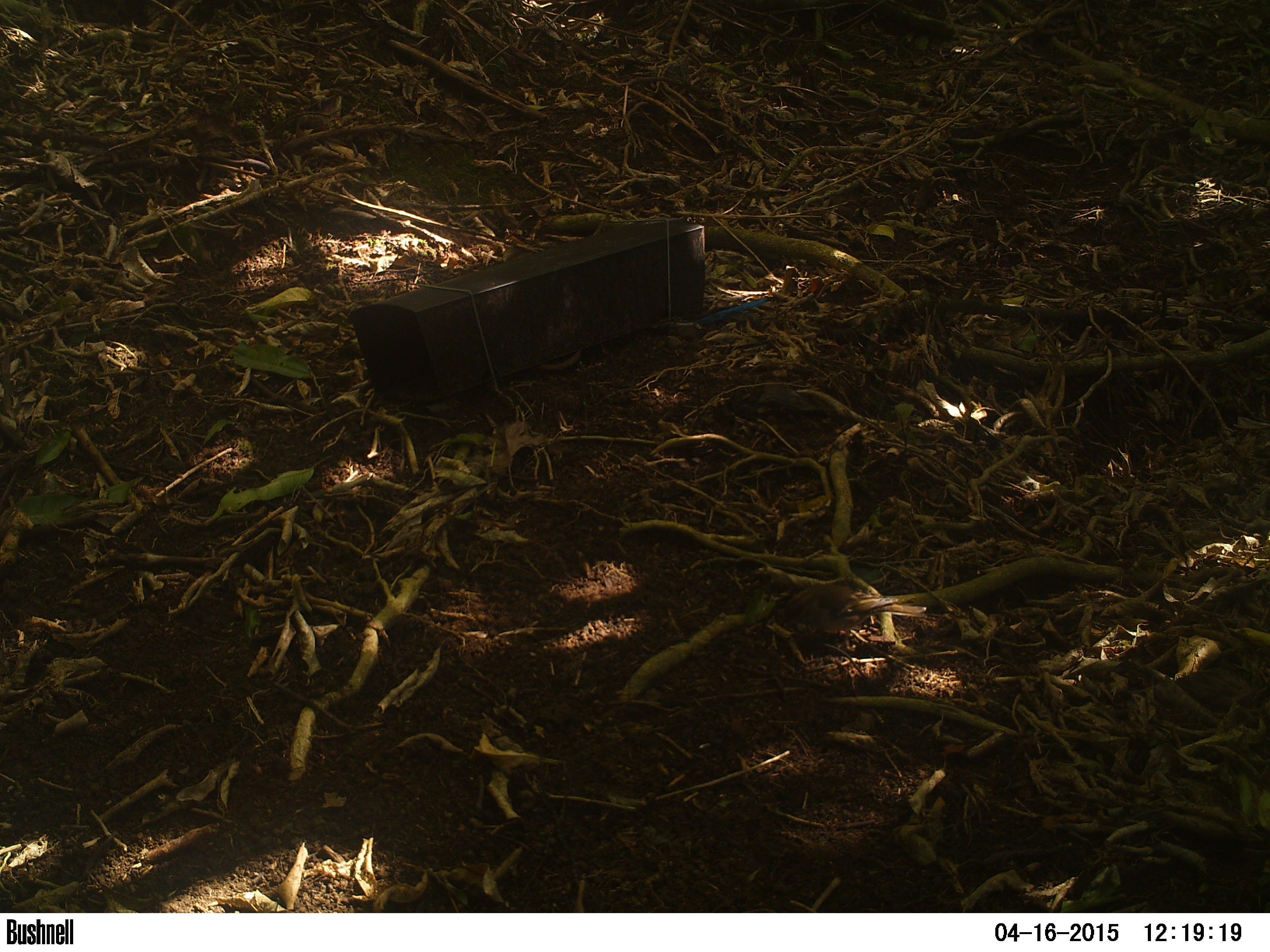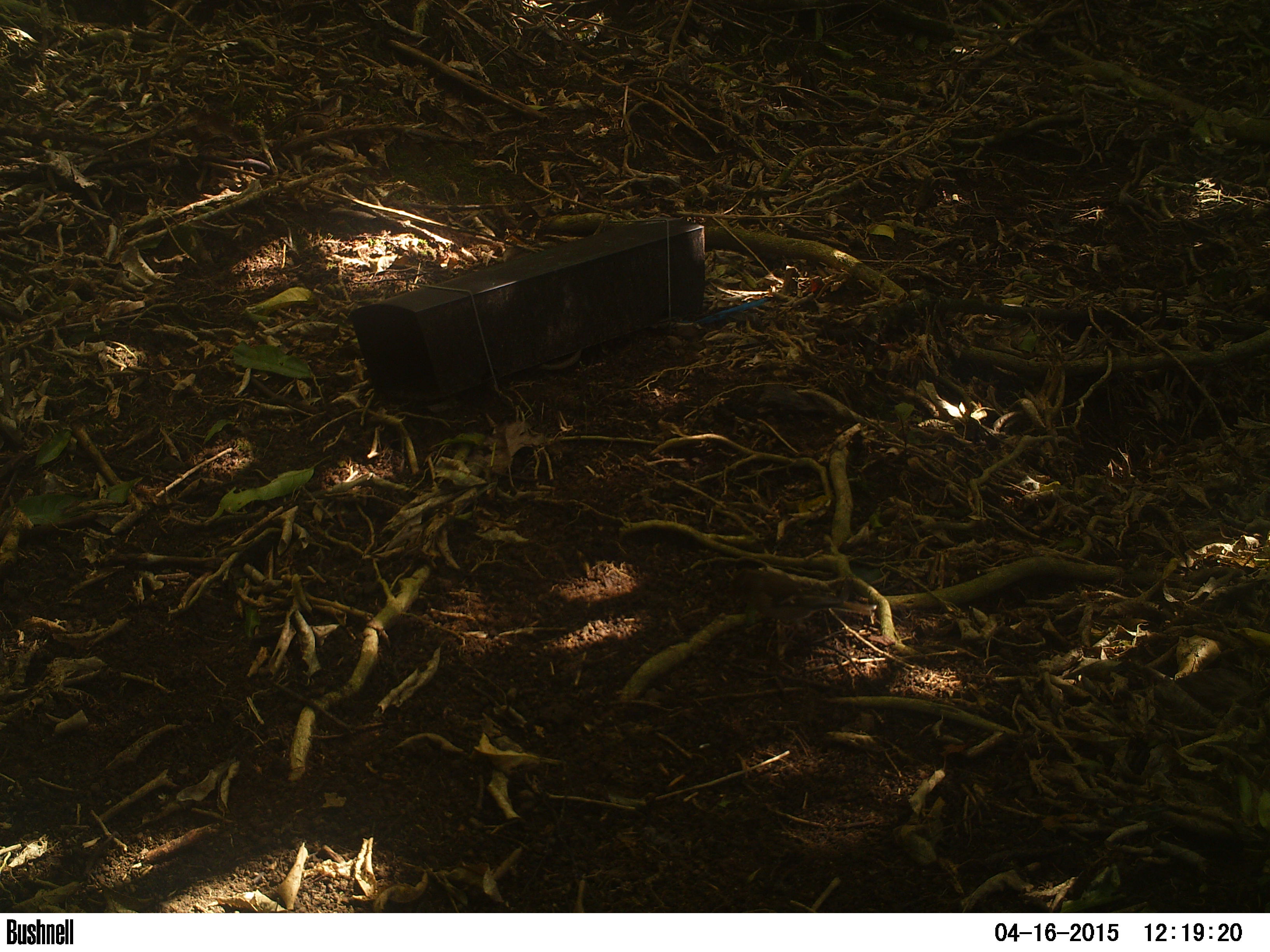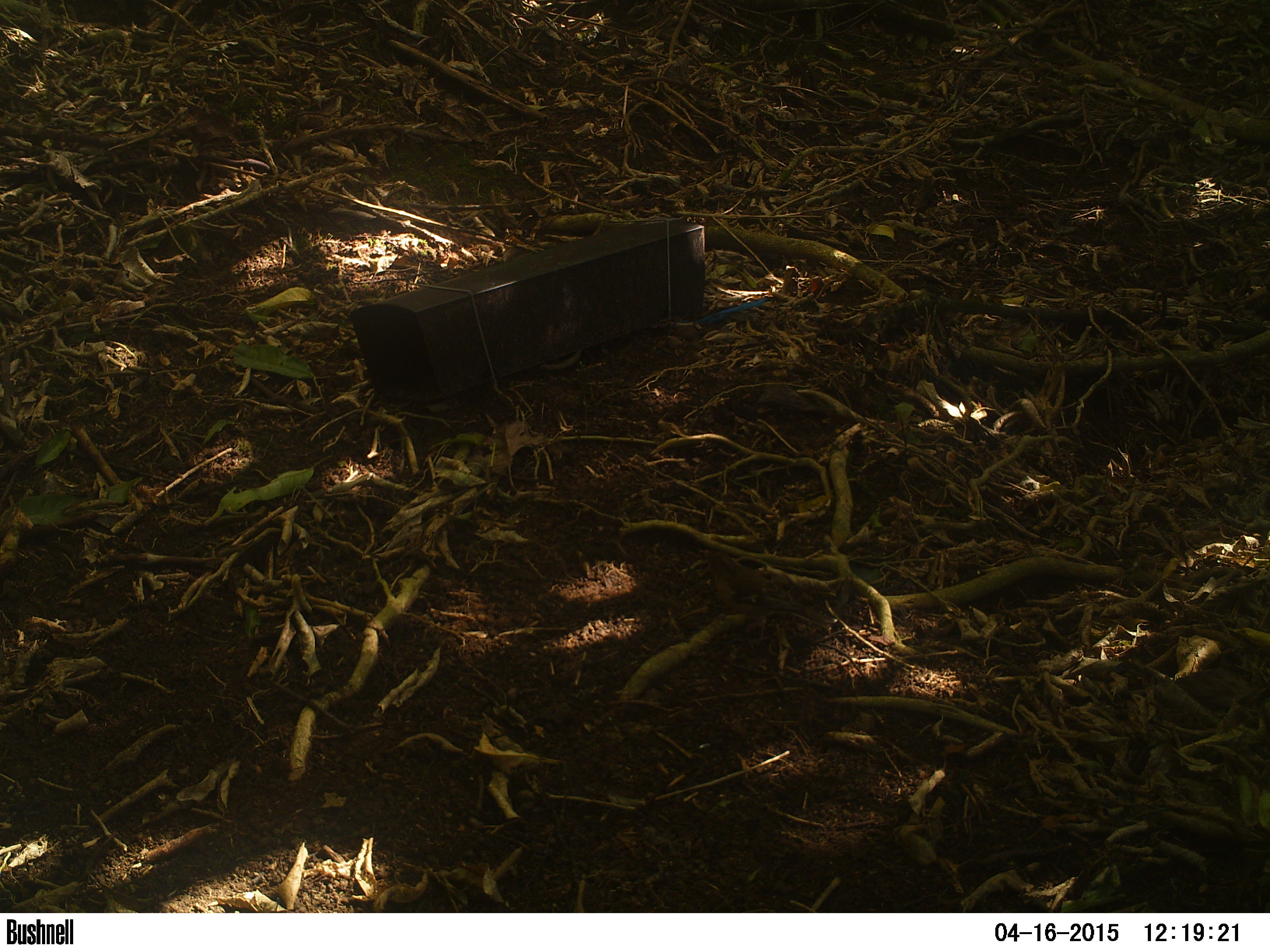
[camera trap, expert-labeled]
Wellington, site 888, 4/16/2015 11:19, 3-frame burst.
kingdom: Animalia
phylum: Chordata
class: Aves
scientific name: Aves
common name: bird